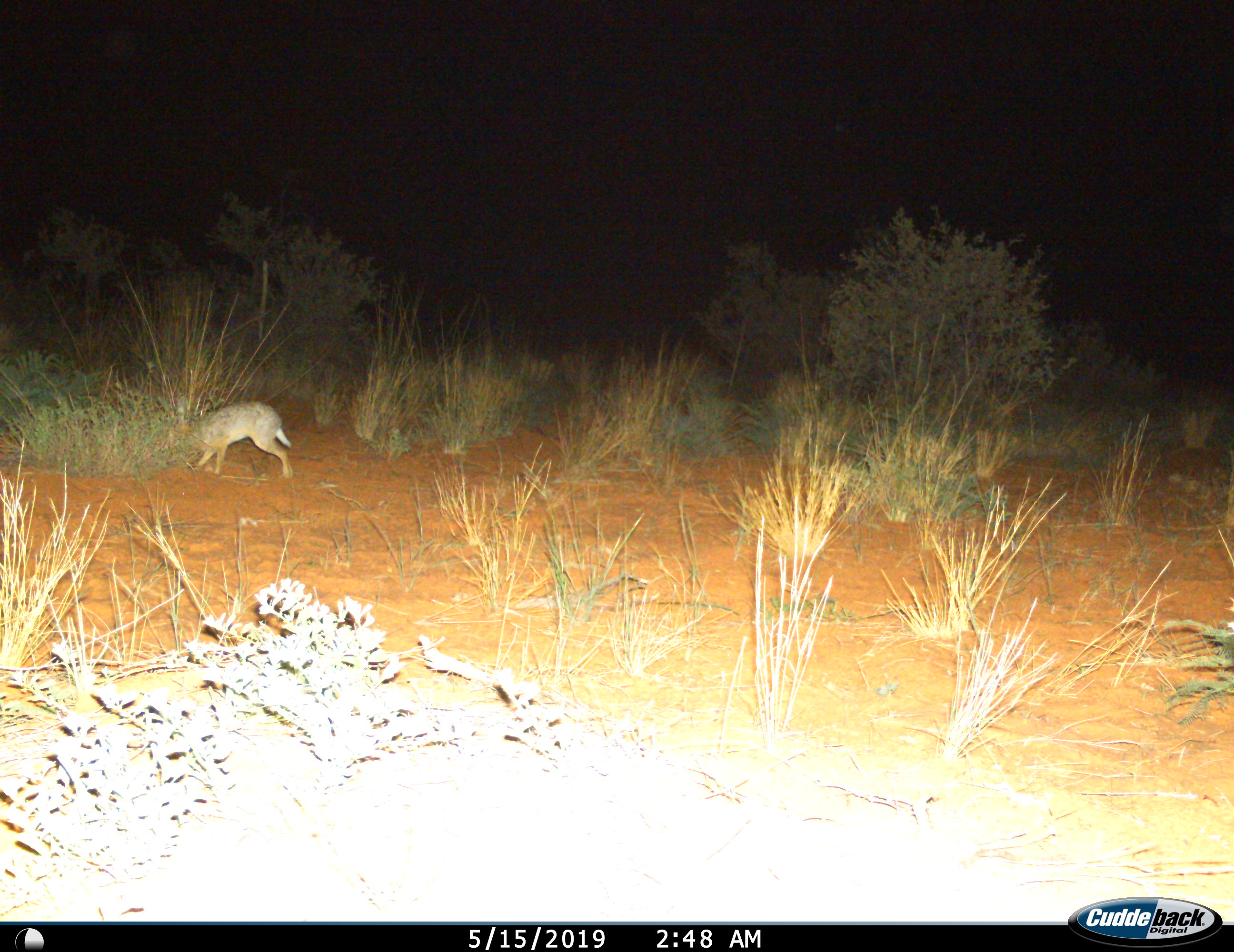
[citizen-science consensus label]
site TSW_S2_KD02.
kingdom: Animalia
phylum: Chordata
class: Mammalia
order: Lagomorpha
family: Leporidae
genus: Lepus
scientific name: Lepus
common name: hare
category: hareunknown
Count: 1.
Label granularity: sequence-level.